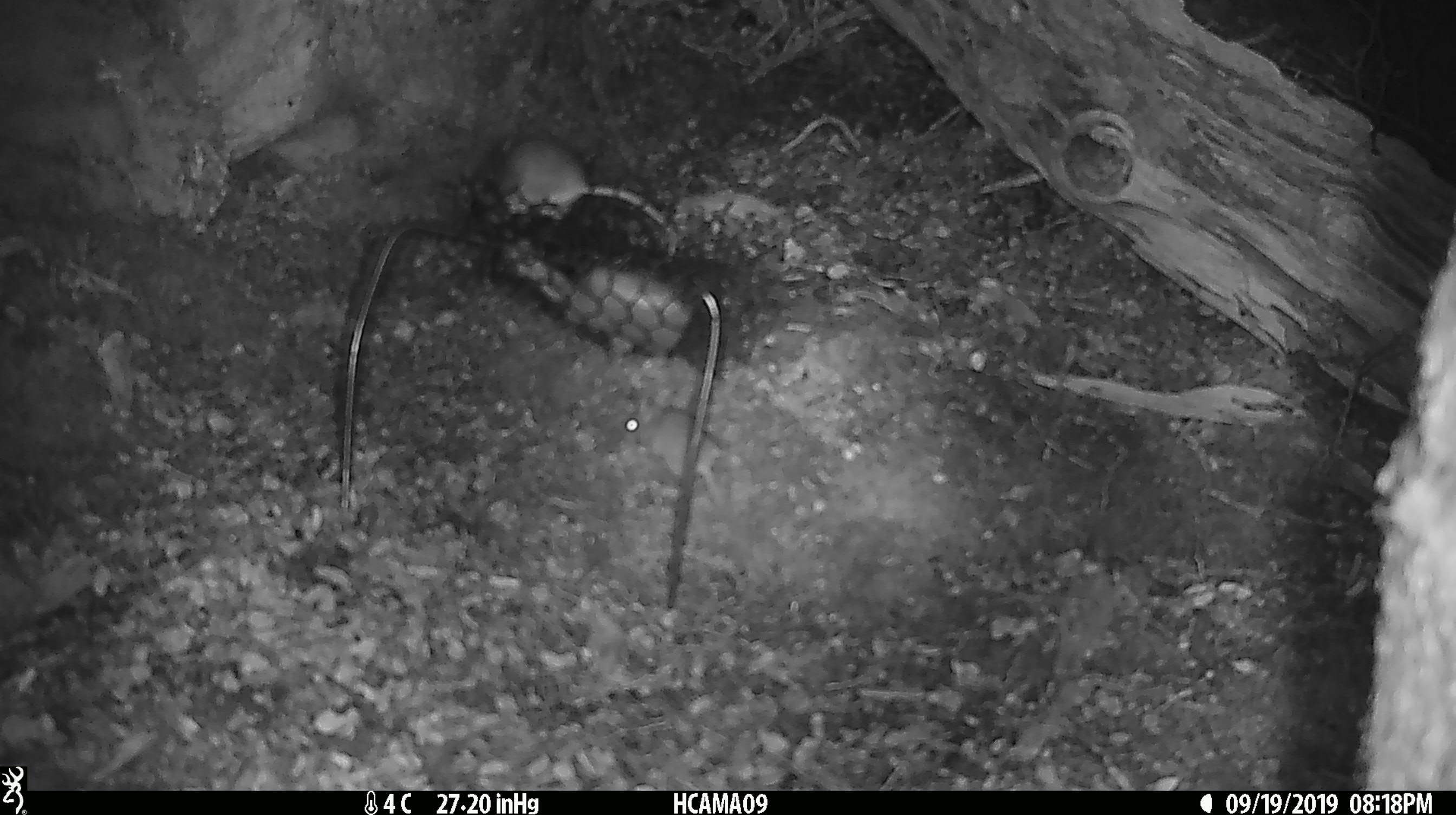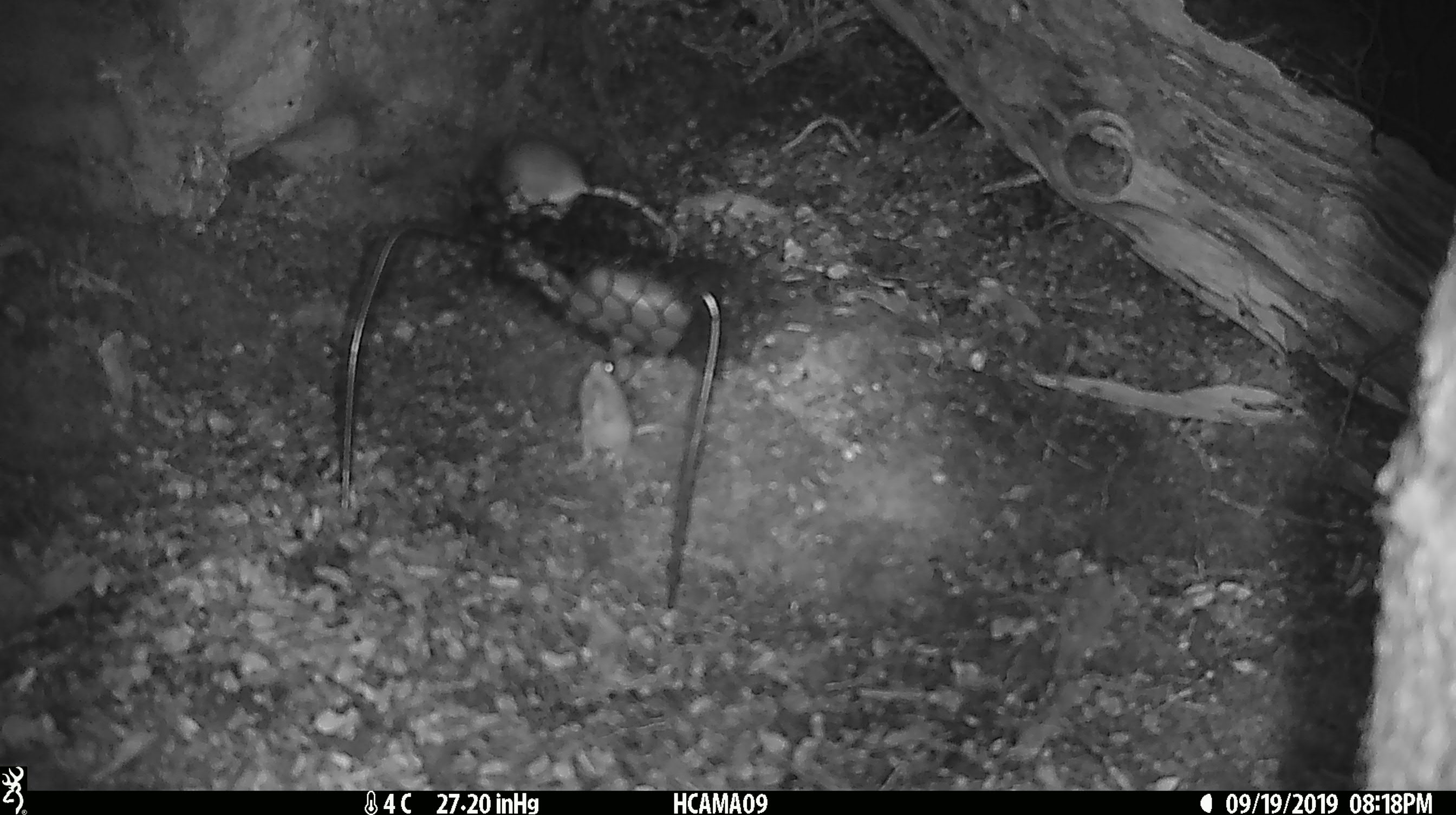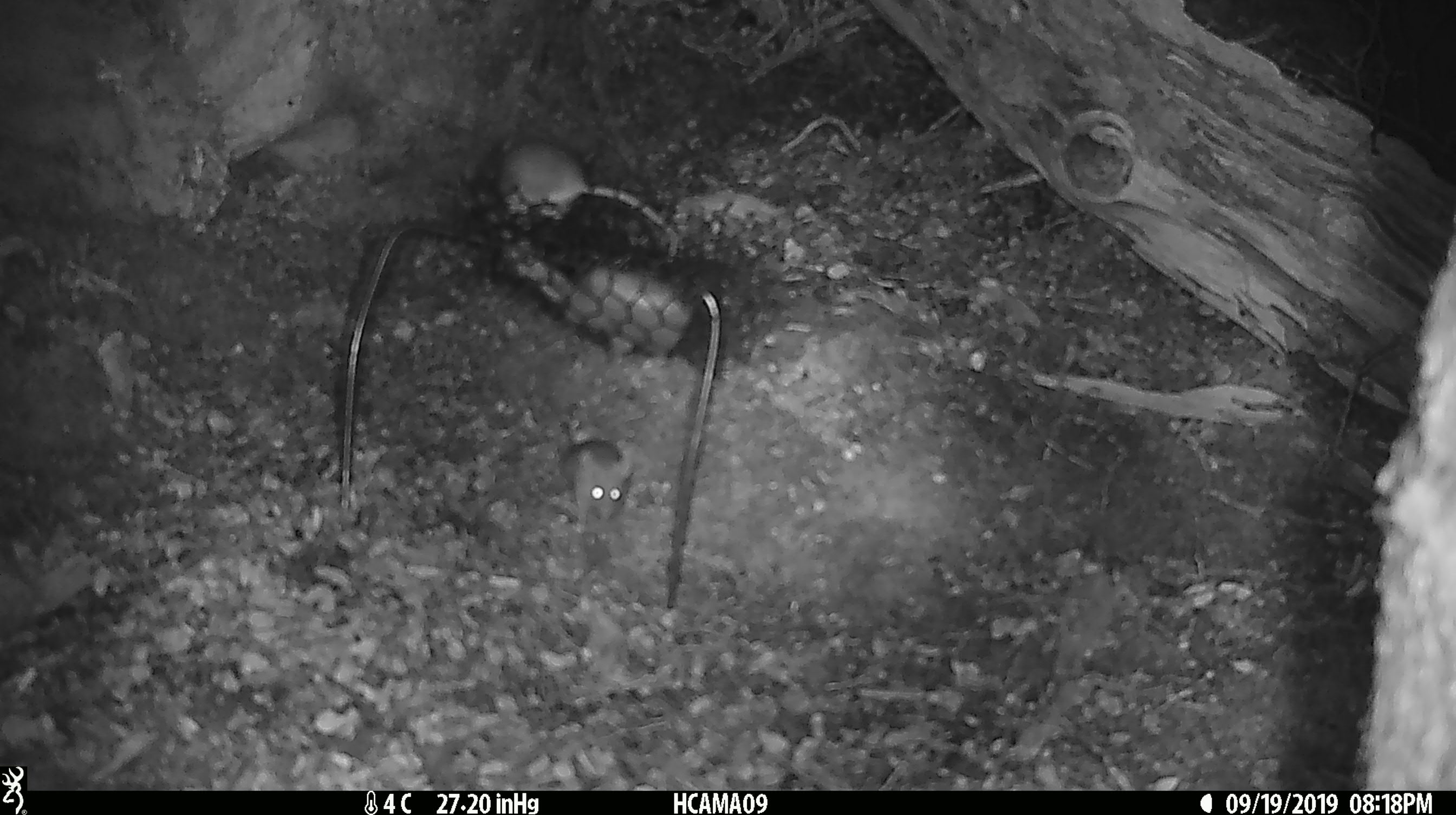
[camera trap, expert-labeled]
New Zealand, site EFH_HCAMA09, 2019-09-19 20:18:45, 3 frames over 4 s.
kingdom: Animalia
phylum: Chordata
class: Mammalia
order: Rodentia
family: Muridae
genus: Mus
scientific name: Mus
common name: mouse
Mouse (Mus).